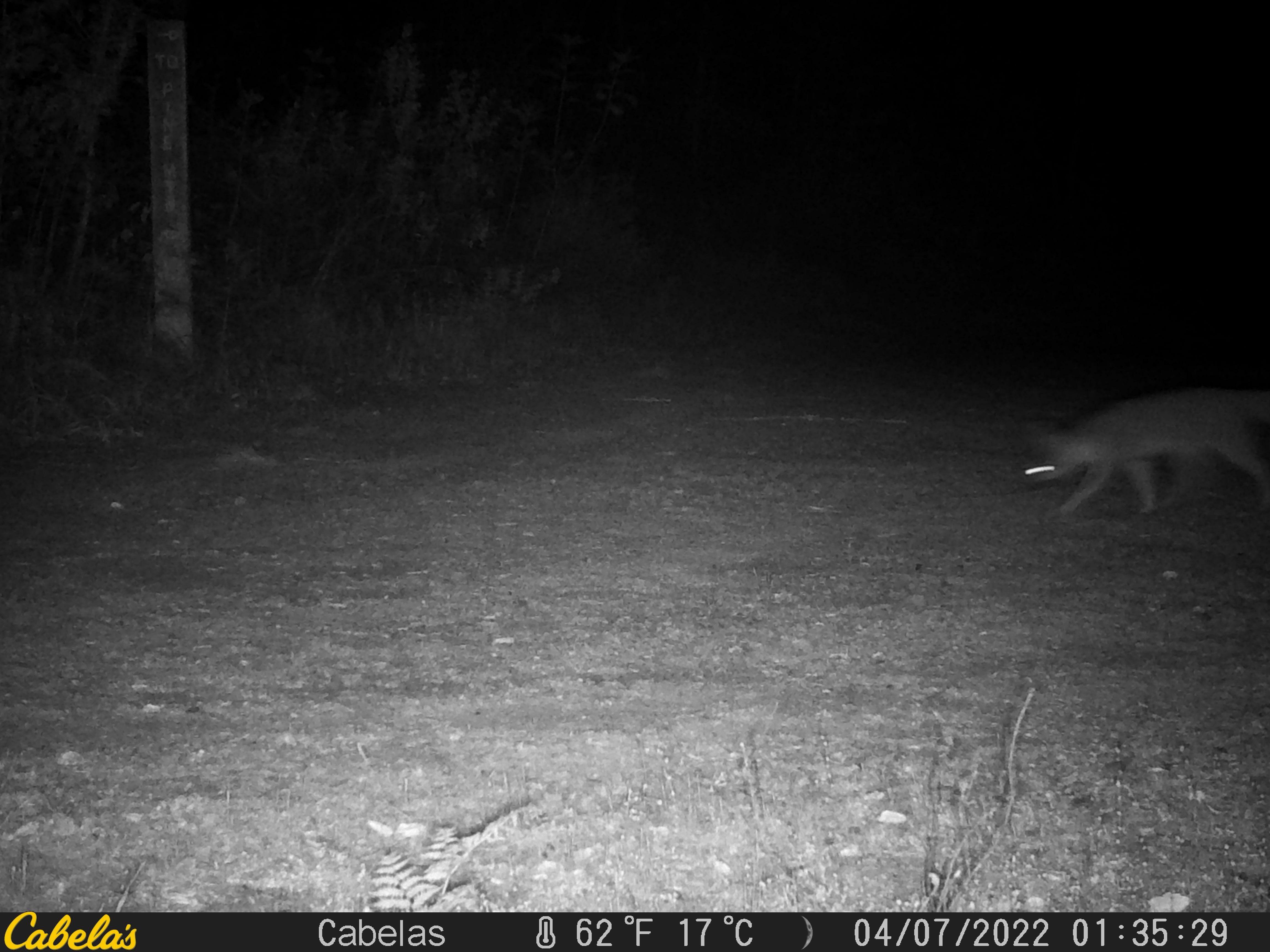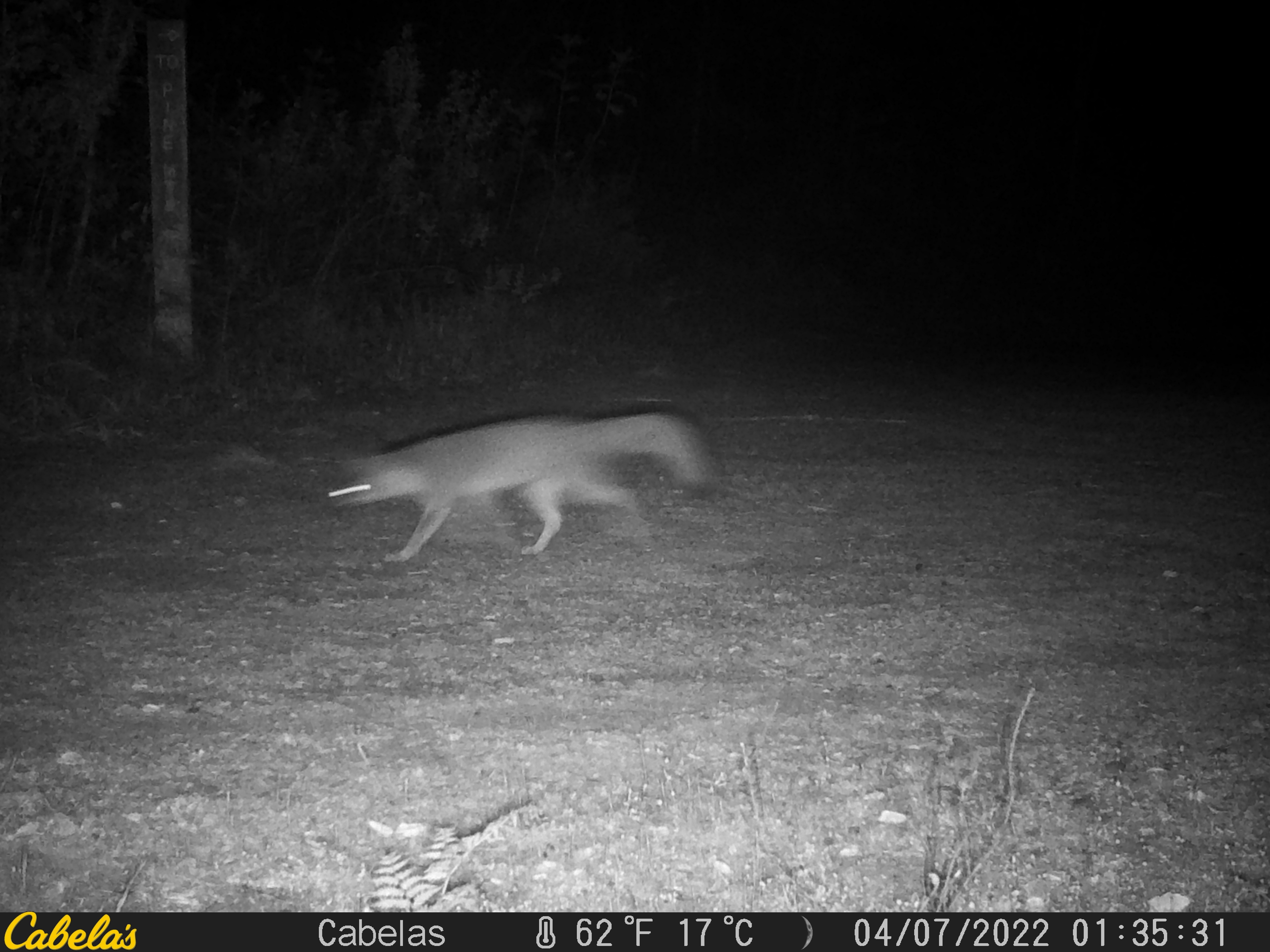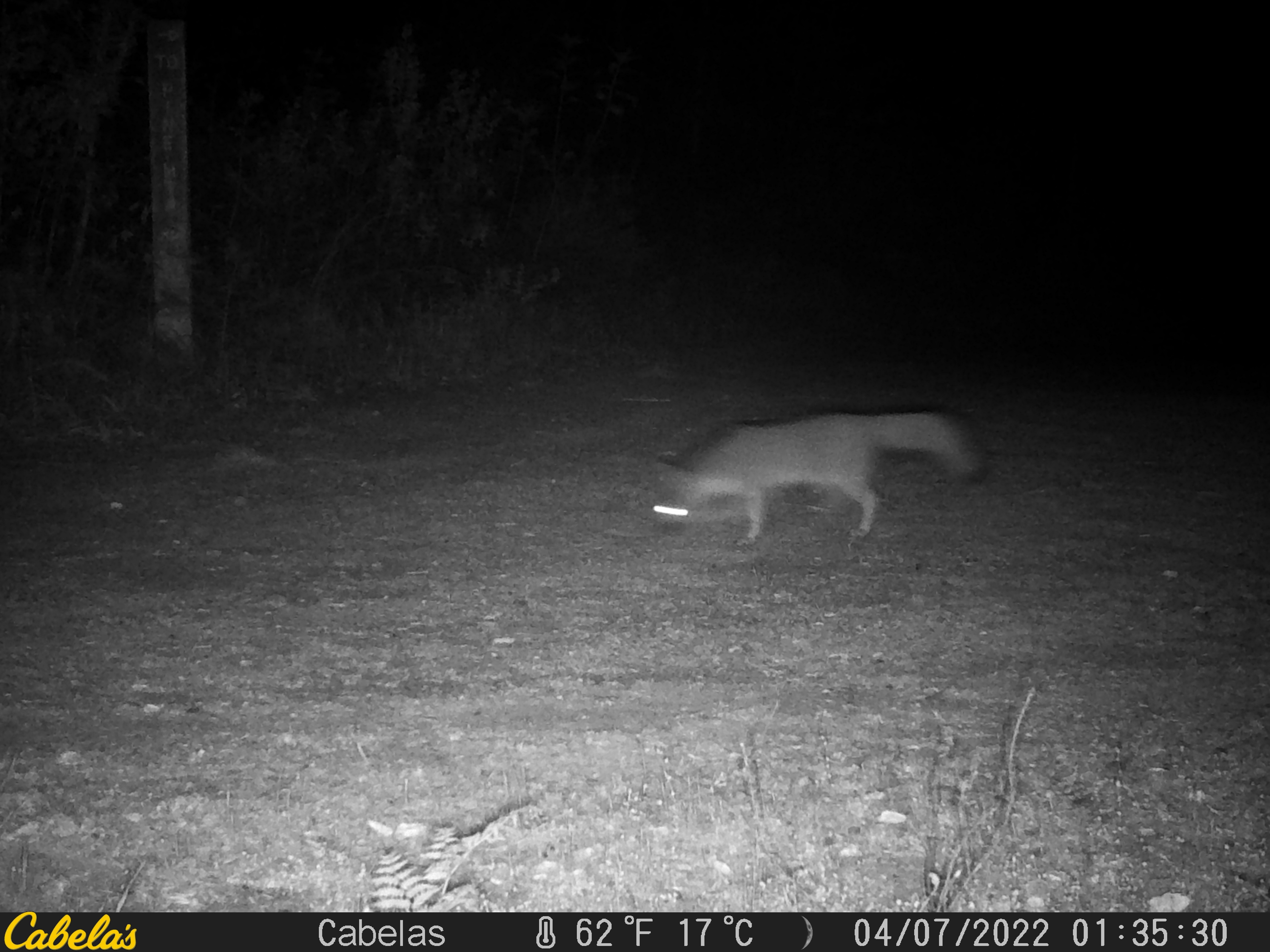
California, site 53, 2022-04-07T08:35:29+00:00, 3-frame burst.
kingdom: Animalia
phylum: Chordata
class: Mammalia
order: Carnivora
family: Canidae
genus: Urocyon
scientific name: Urocyon cinereoargenteus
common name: gray fox